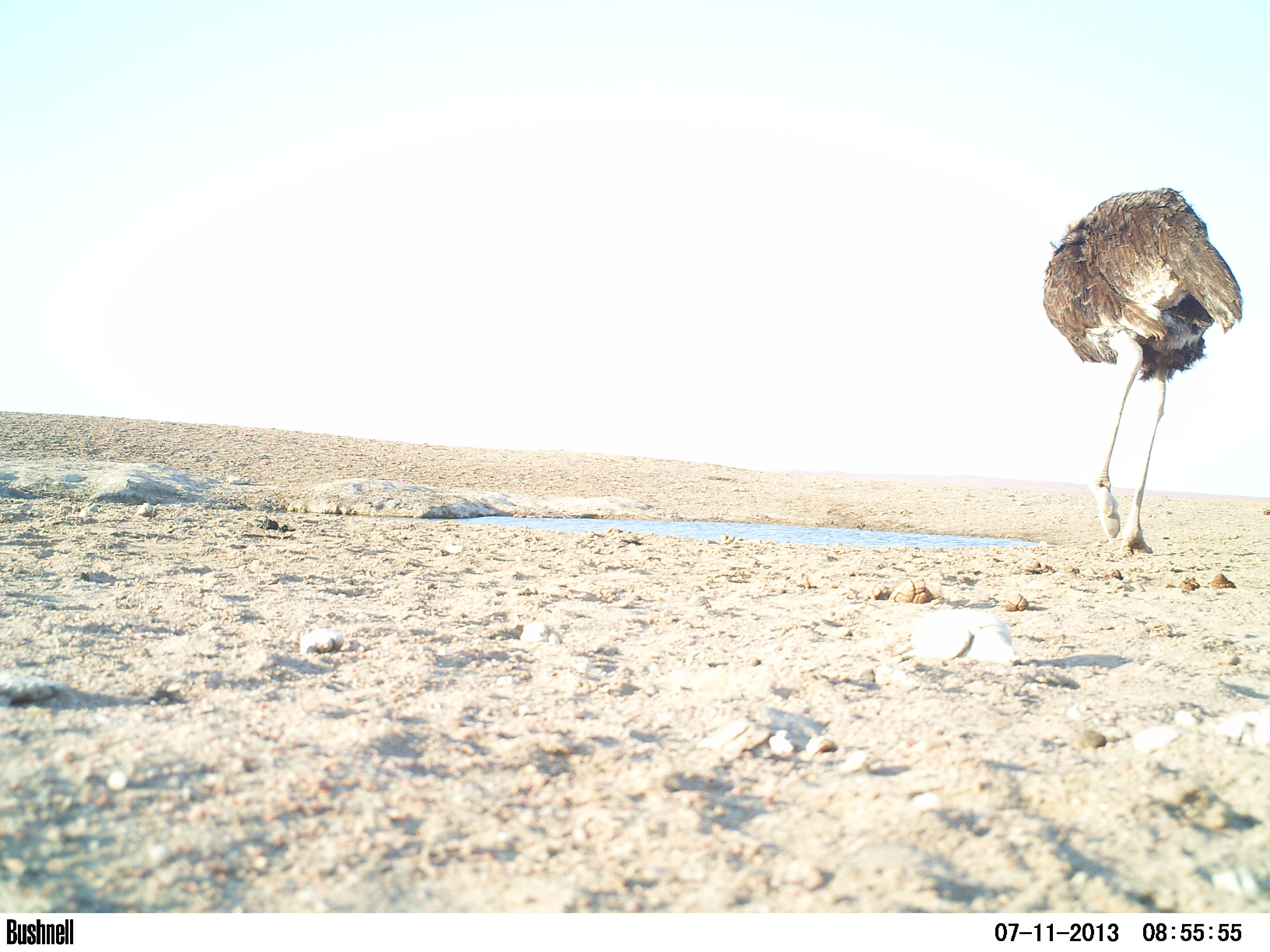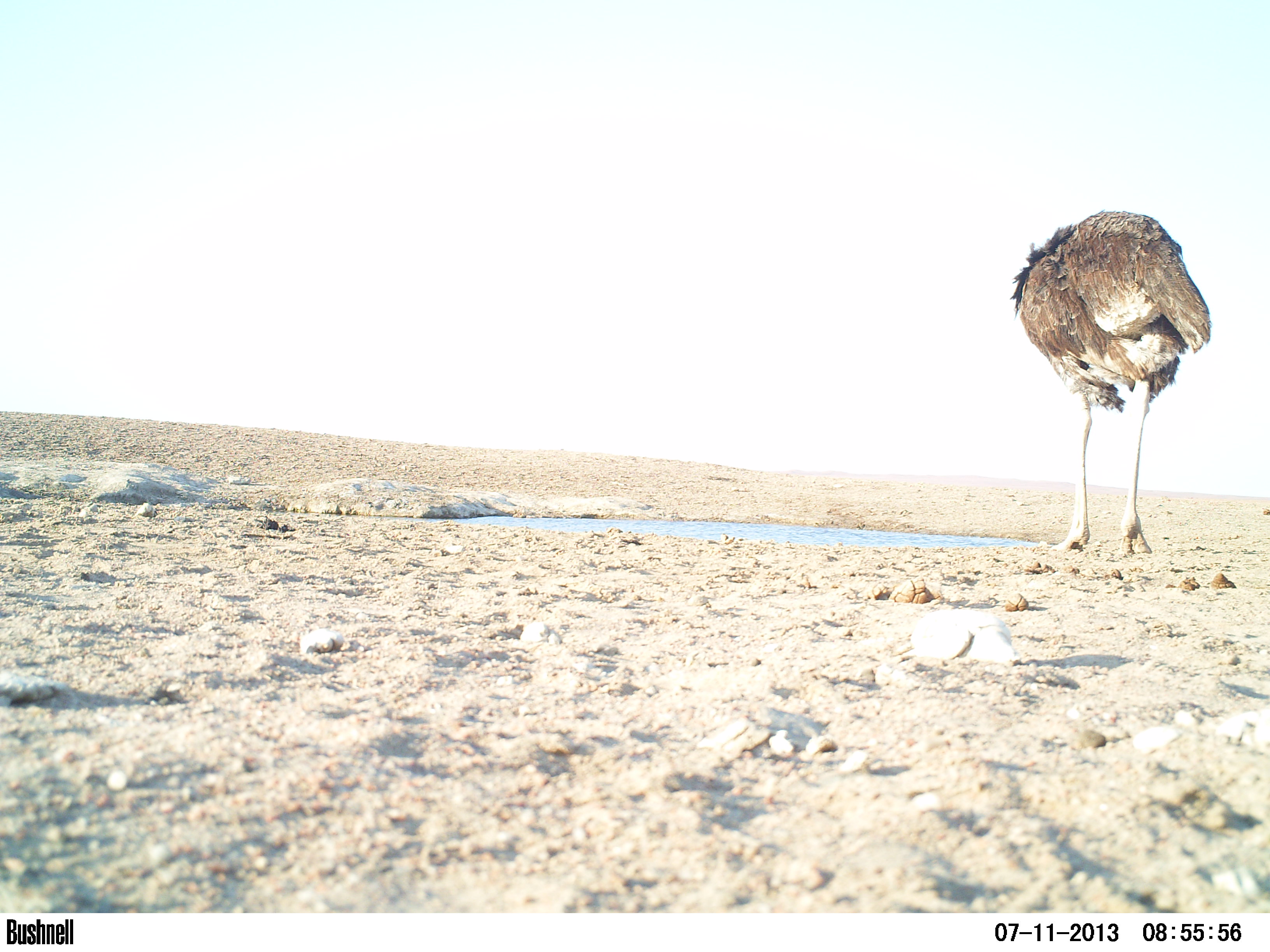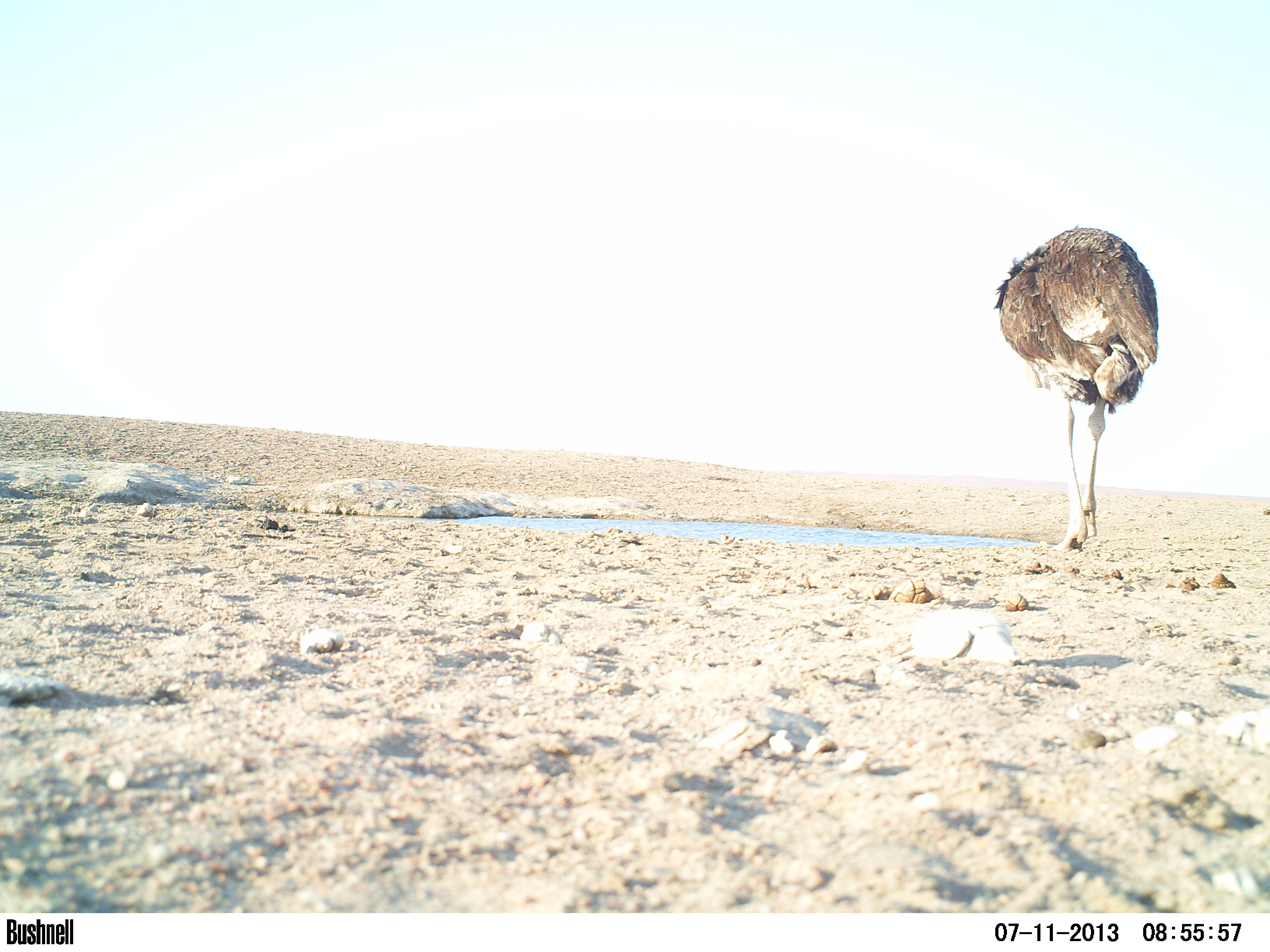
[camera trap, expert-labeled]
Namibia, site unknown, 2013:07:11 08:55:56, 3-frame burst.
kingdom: Animalia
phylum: Chordata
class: Aves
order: Struthioniformes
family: Struthionidae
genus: Struthio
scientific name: Struthio camelus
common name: common ostrich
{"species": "Struthio camelus (common ostrich)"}